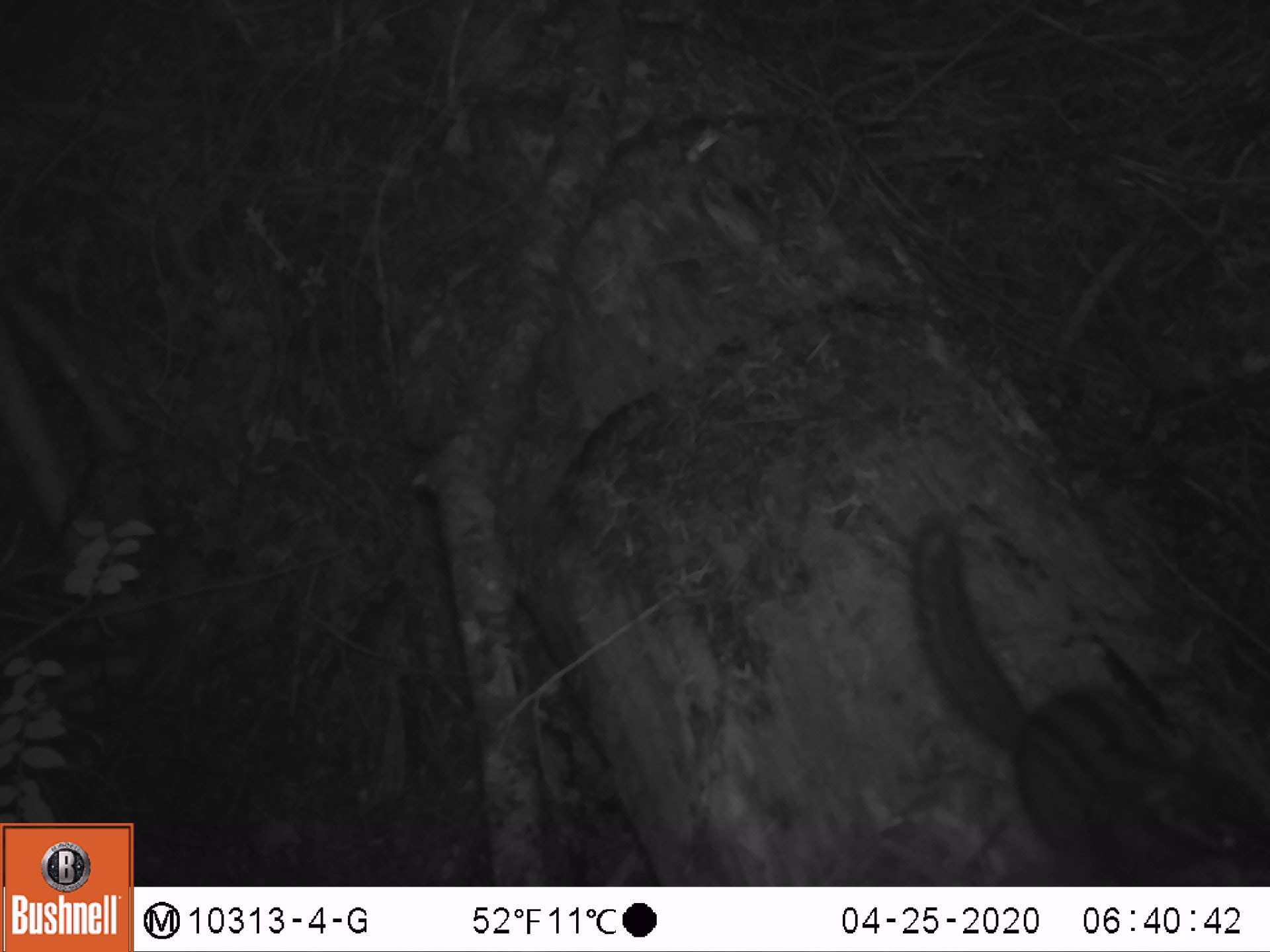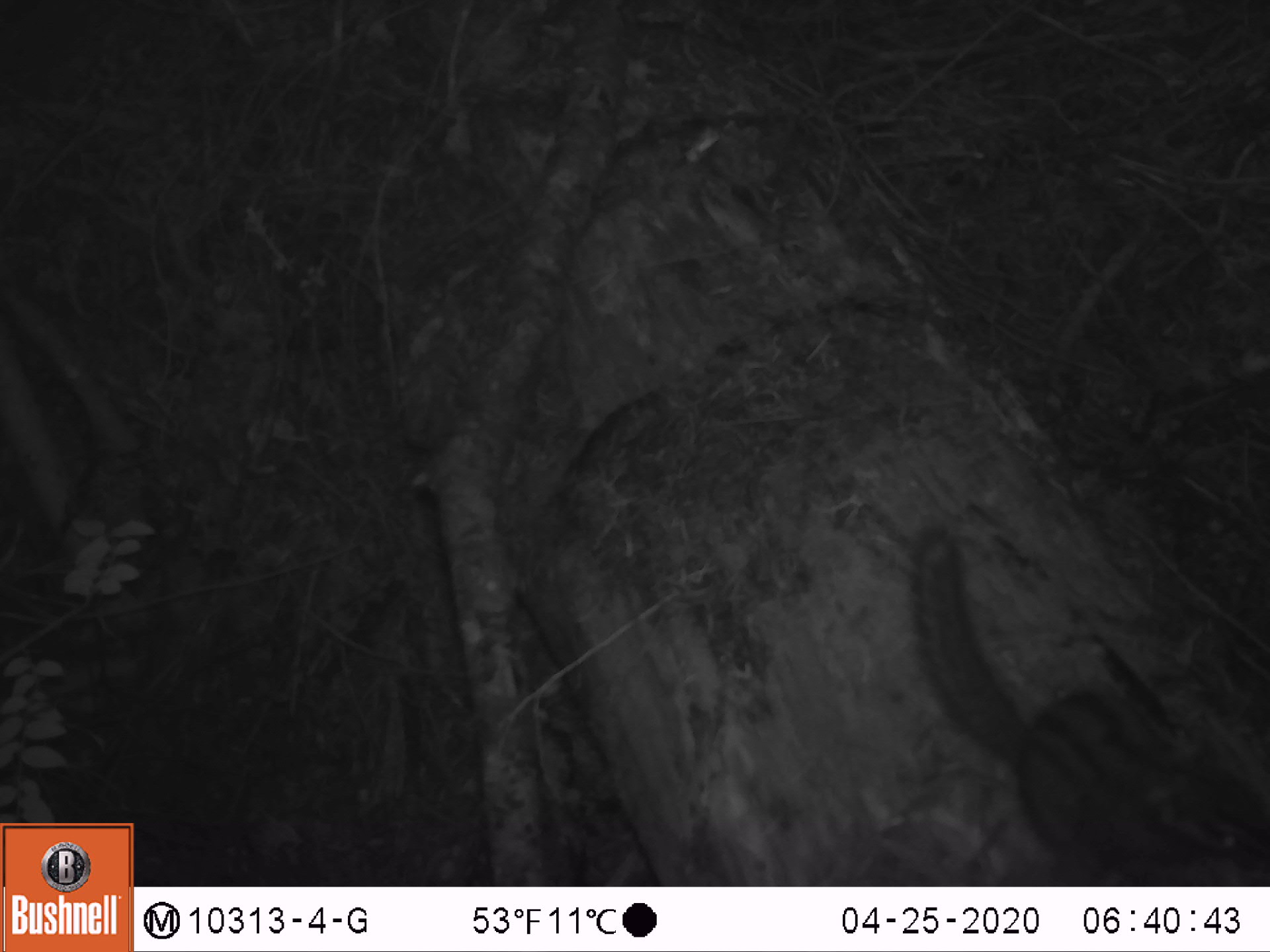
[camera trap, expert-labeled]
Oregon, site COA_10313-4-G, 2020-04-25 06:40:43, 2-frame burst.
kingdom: Animalia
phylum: Chordata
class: Mammalia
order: Rodentia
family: Sciuridae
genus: Neotamias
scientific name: Neotamias townsendii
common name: townsend's chipmunk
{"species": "townsend's chipmunk (Neotamias townsendii)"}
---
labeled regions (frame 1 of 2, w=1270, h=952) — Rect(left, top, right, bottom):
townsend's chipmunk: Rect(898, 496, 1259, 867)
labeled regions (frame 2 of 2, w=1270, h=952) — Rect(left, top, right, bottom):
townsend's chipmunk: Rect(896, 507, 1259, 875)